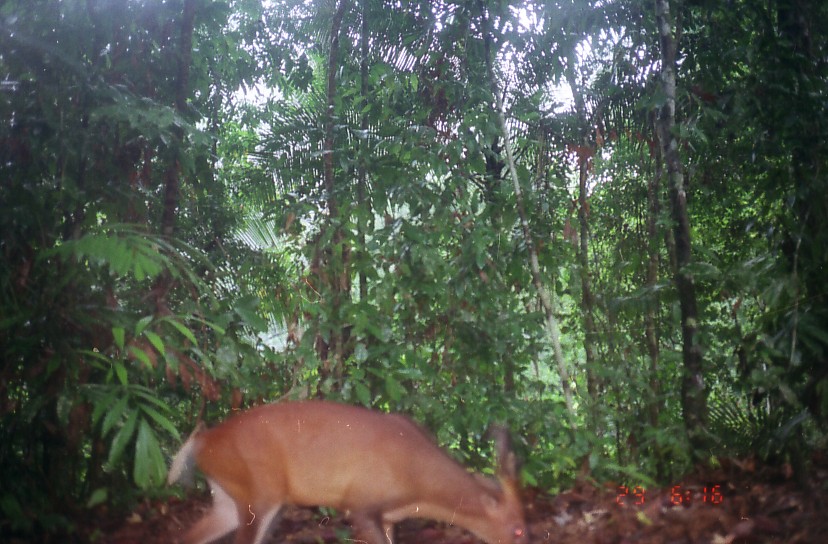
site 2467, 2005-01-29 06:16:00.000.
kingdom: Animalia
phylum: Chordata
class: Mammalia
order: Artiodactyla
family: Cervidae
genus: Muntiacus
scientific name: Muntiacus muntjak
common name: southern red muntjac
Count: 1.